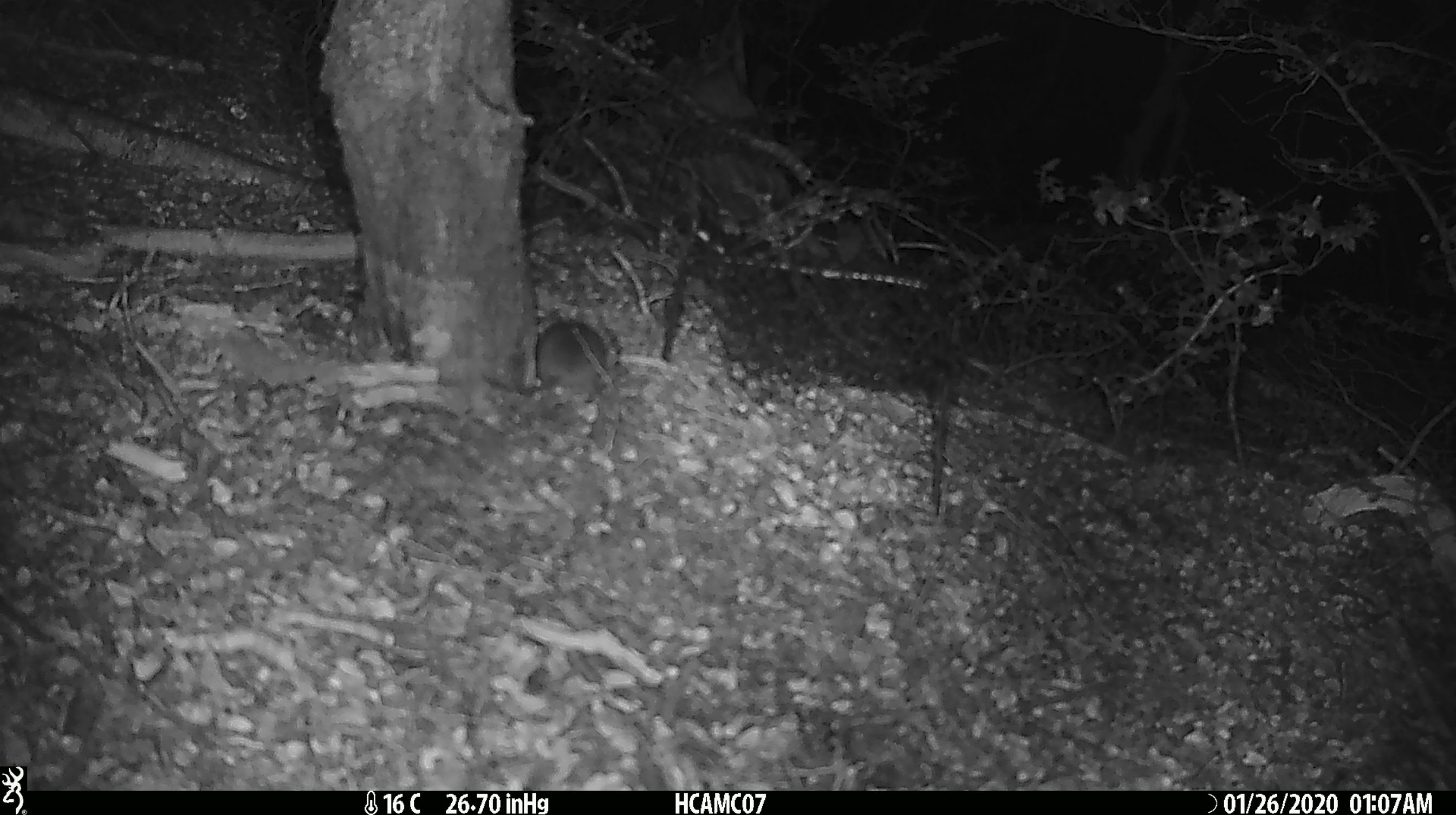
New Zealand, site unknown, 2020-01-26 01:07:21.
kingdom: Animalia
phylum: Chordata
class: Mammalia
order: Rodentia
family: Muridae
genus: Mus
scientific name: Mus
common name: mouse